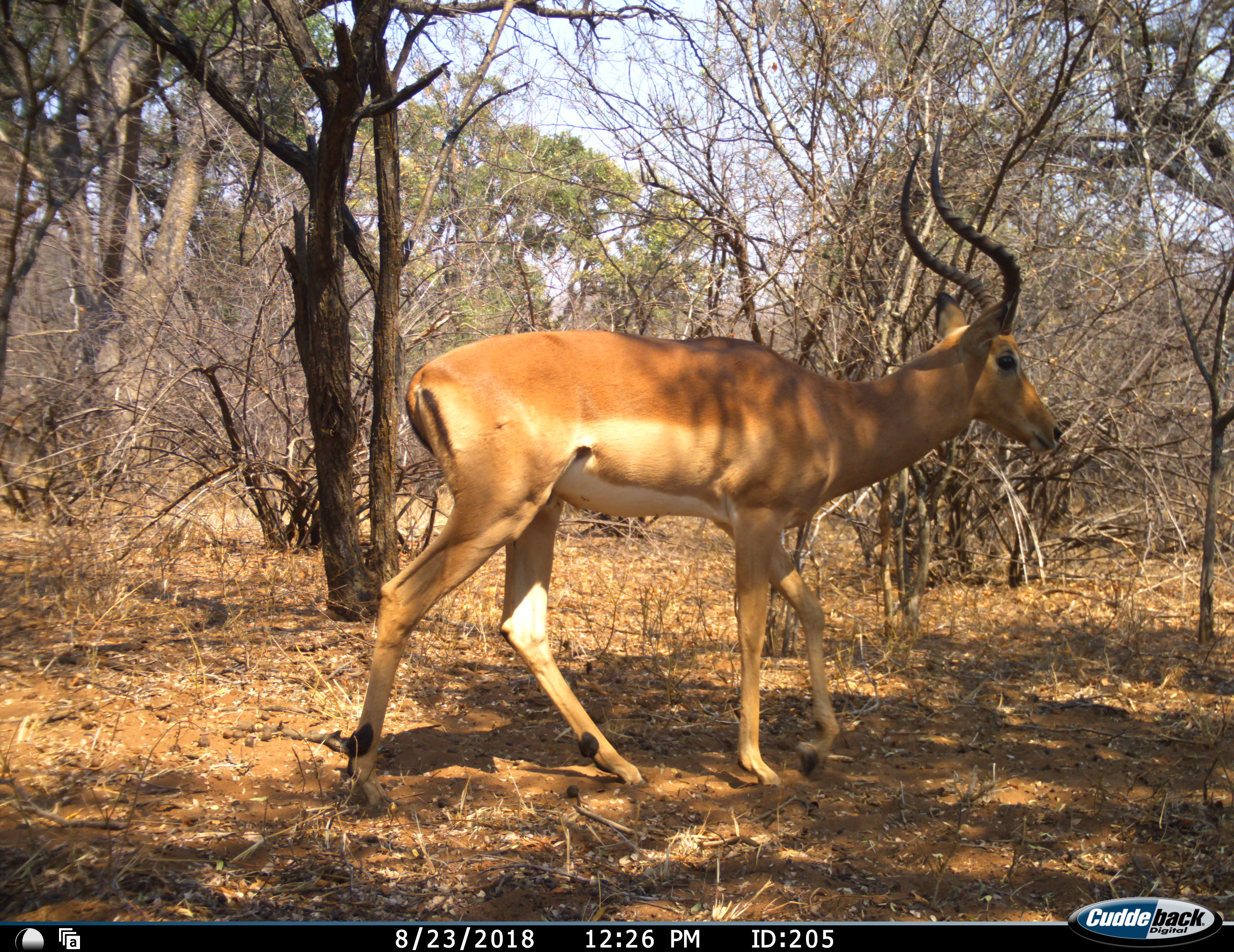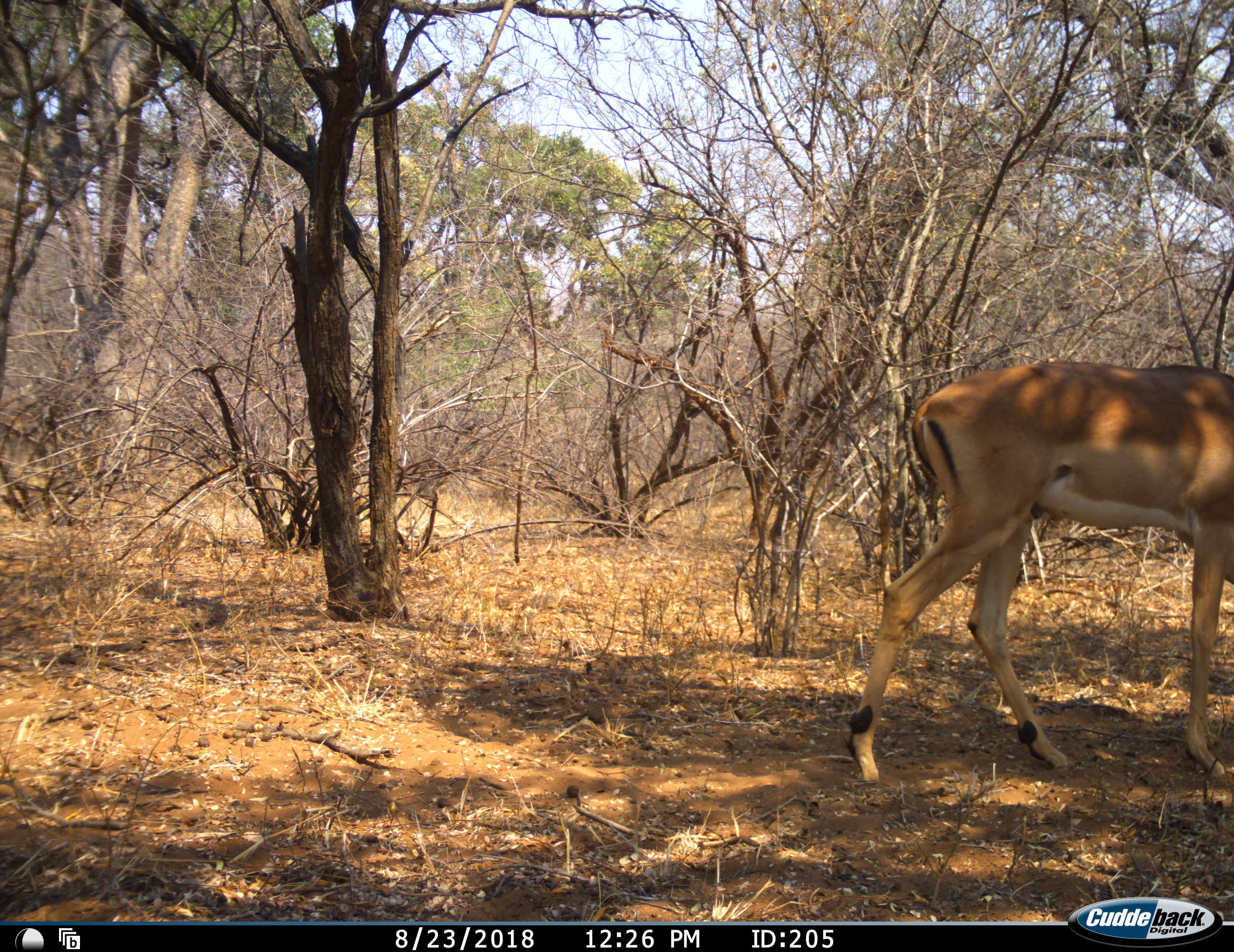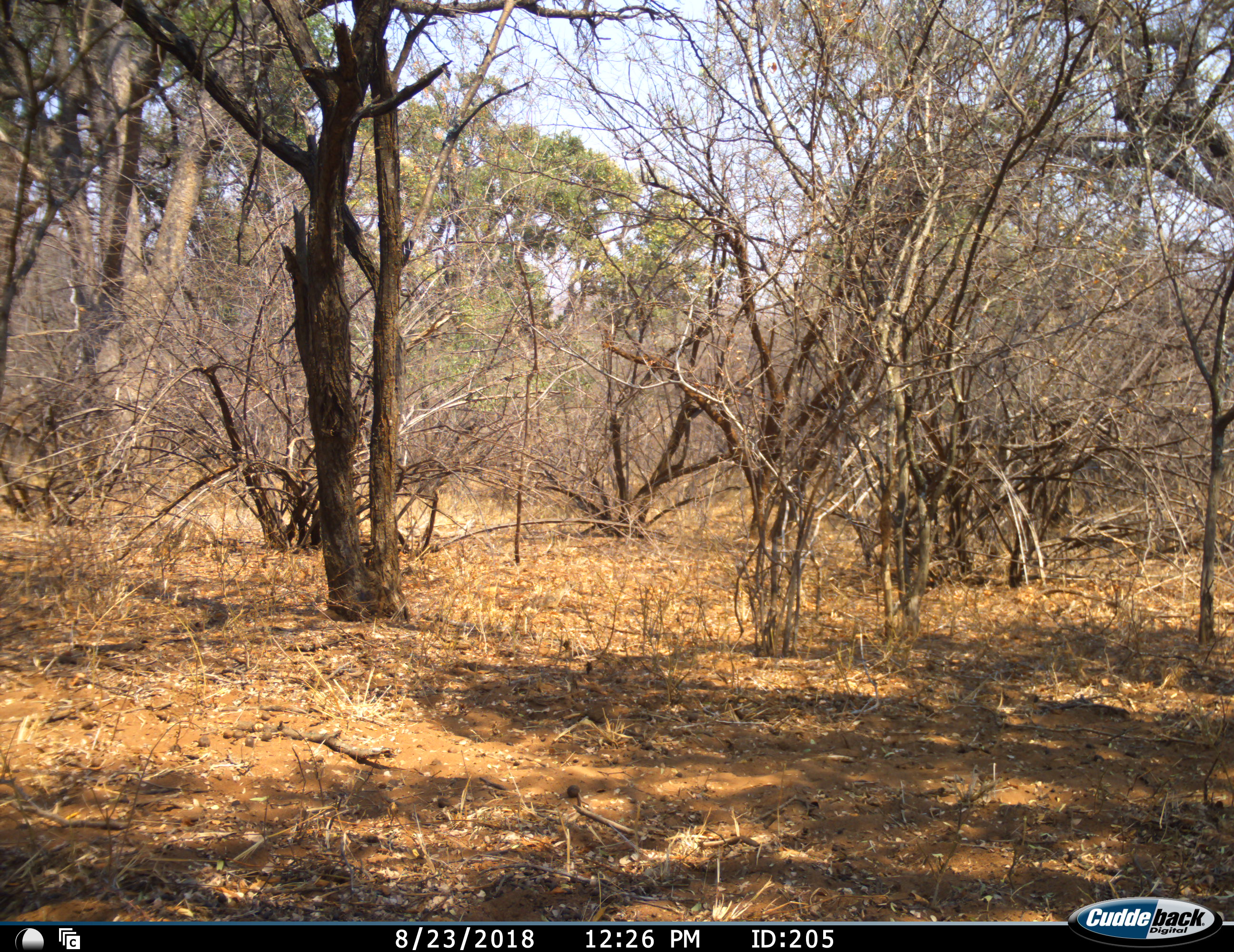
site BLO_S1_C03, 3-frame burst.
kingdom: Animalia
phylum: Chordata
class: Mammalia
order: Artiodactyla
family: Bovidae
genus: Aepyceros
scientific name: Aepyceros melampus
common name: impala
Impala (Aepyceros melampus), count 1. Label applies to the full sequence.